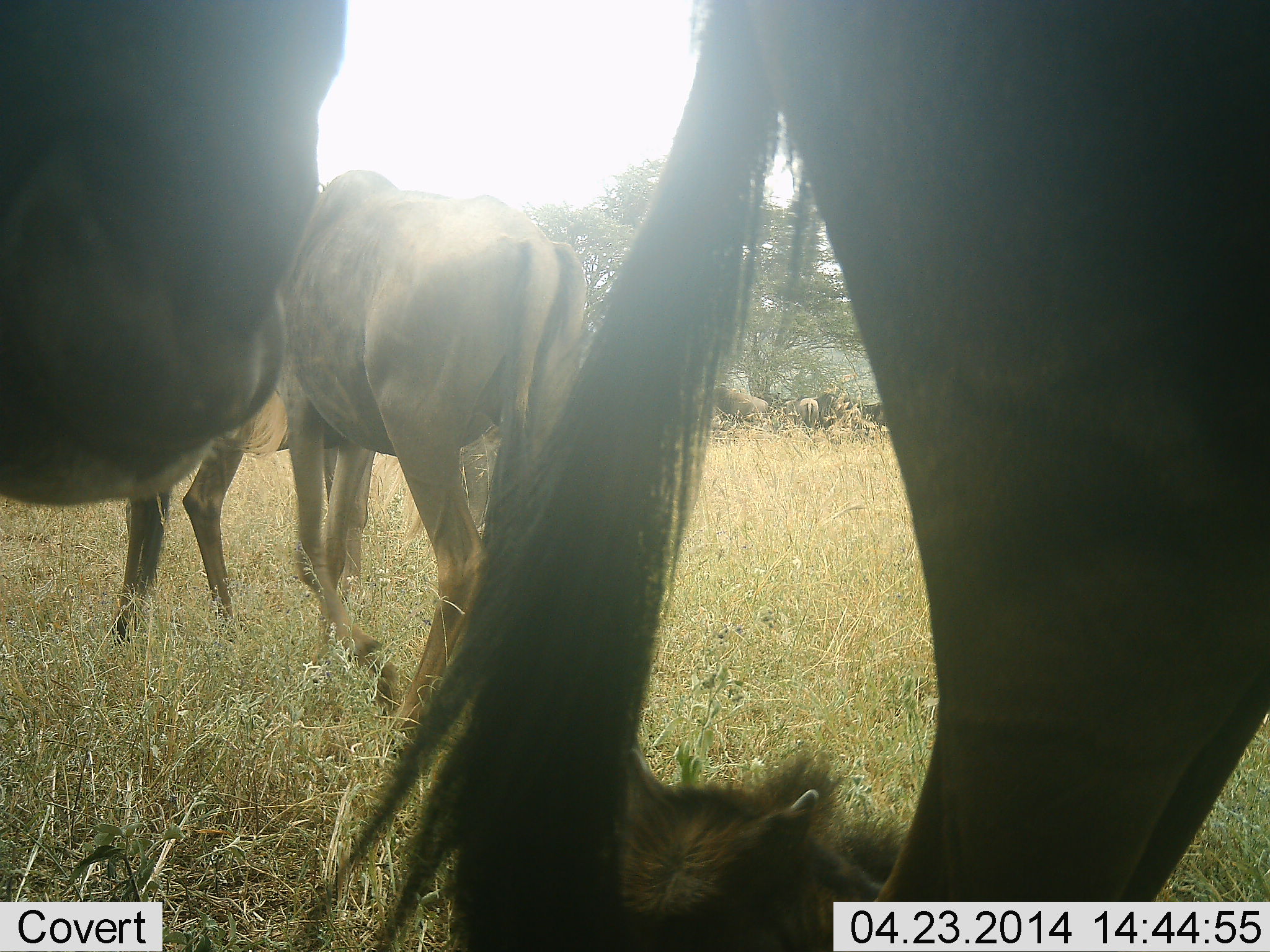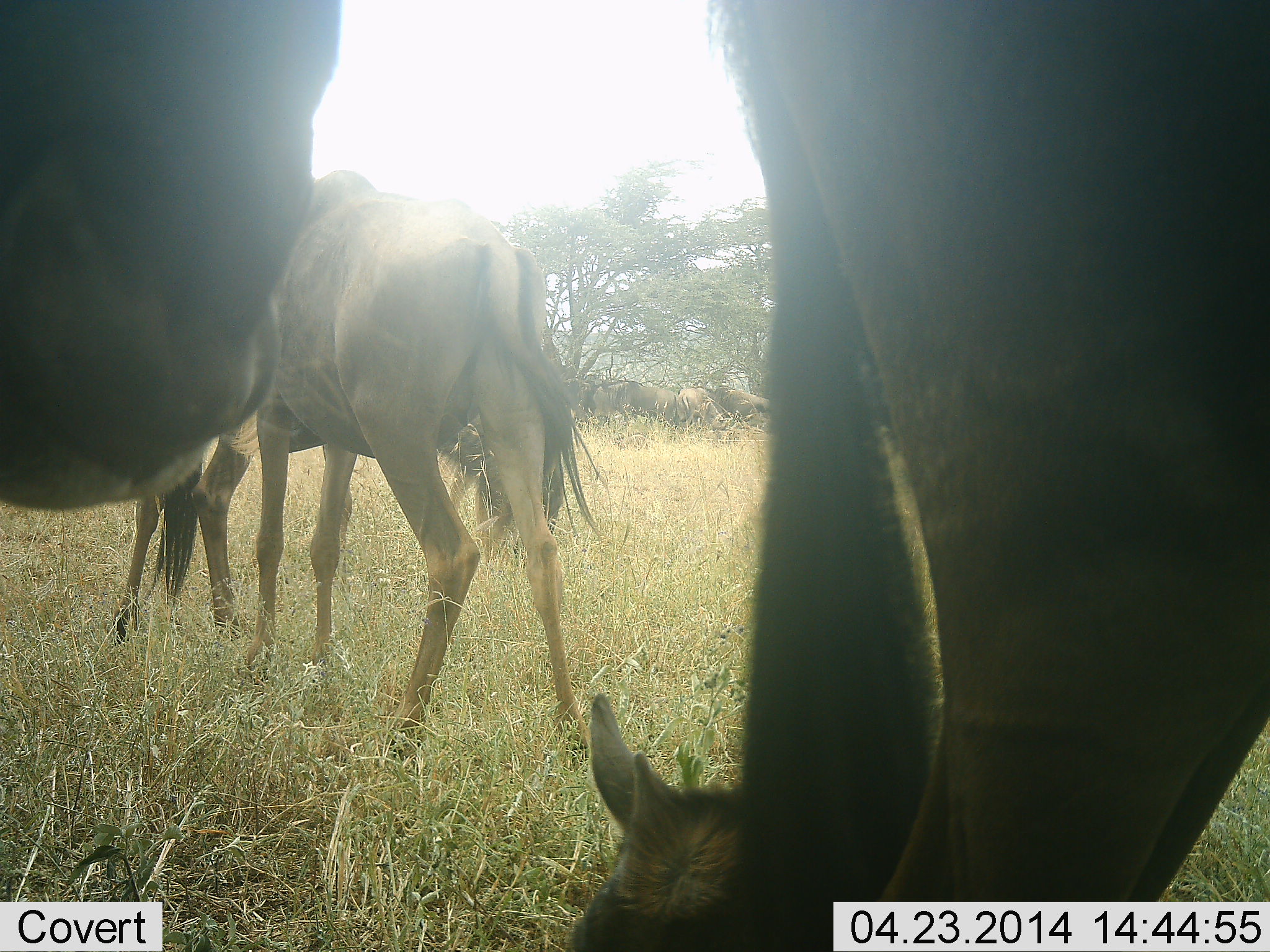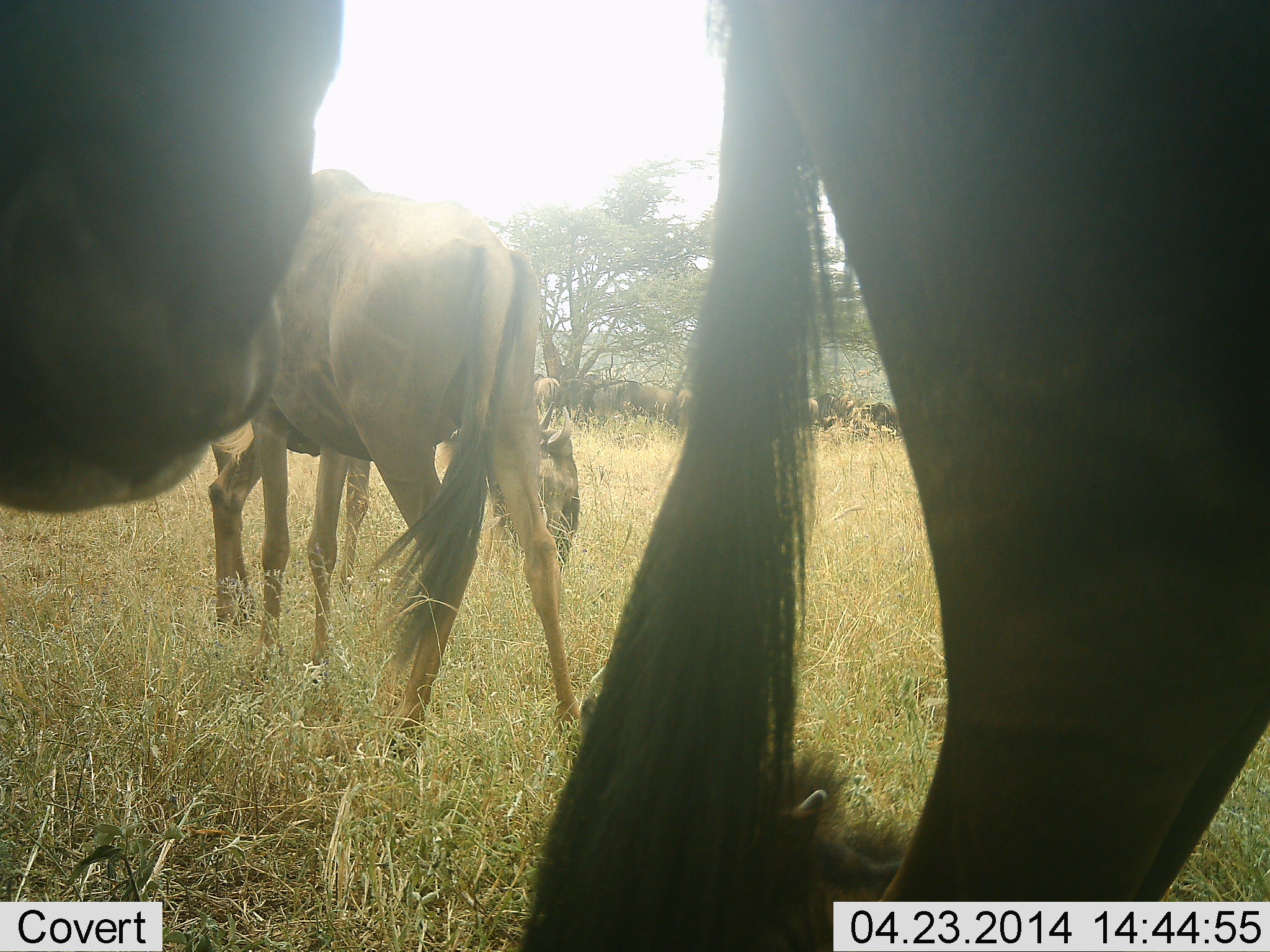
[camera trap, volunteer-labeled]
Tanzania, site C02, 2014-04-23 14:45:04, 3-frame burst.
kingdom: Animalia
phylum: Chordata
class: Mammalia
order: Artiodactyla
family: Bovidae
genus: Connochaetes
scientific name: Connochaetes taurinus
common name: blue wildebeest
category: wildebeest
Wildebeest (blue wildebeest) (Connochaetes taurinus), count 4. Behavior (volunteer vote fractions): standing 60%, resting 40%, moving 10%, interacting 0%. Young present (vote fraction): 40%. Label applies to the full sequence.